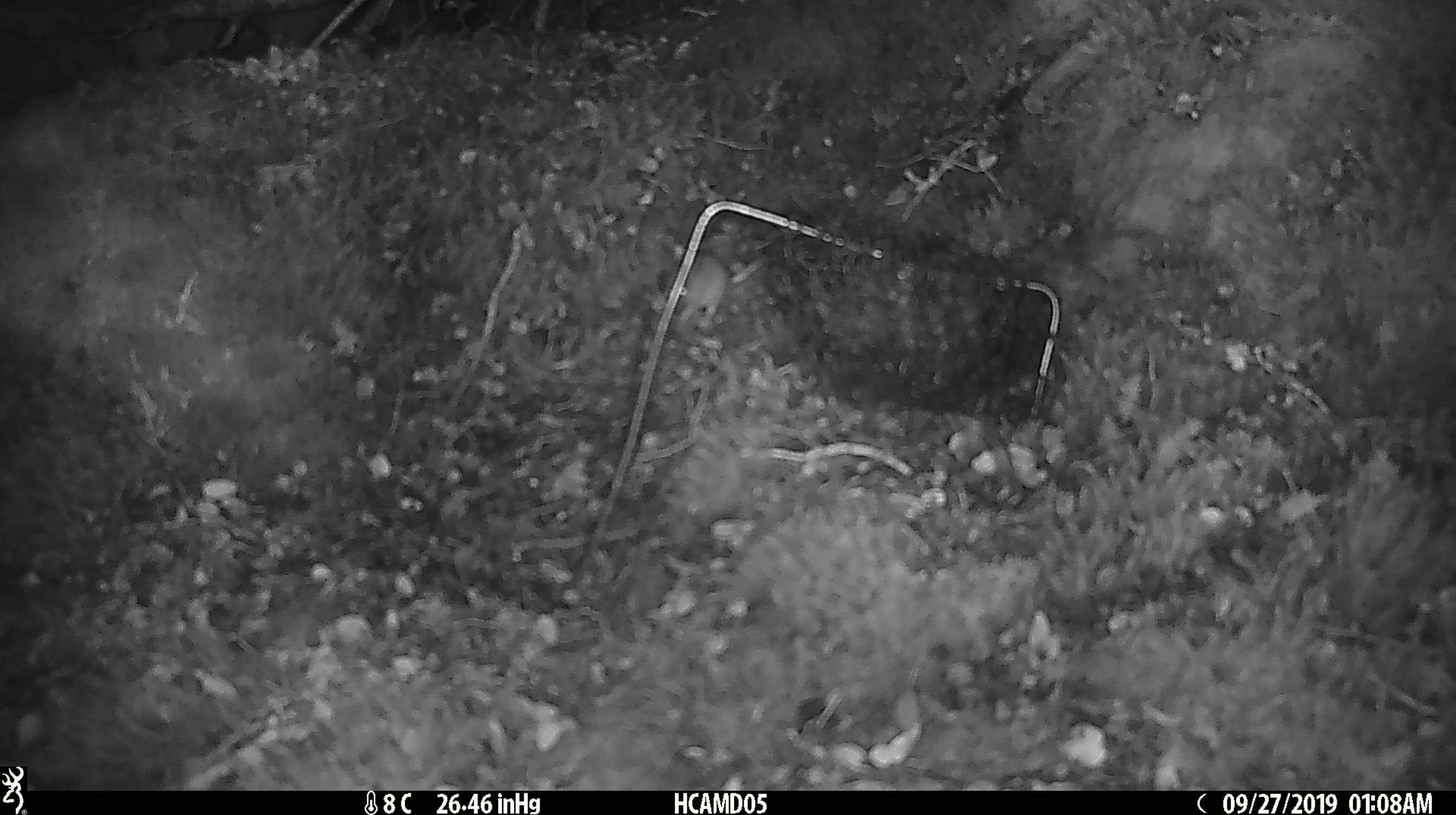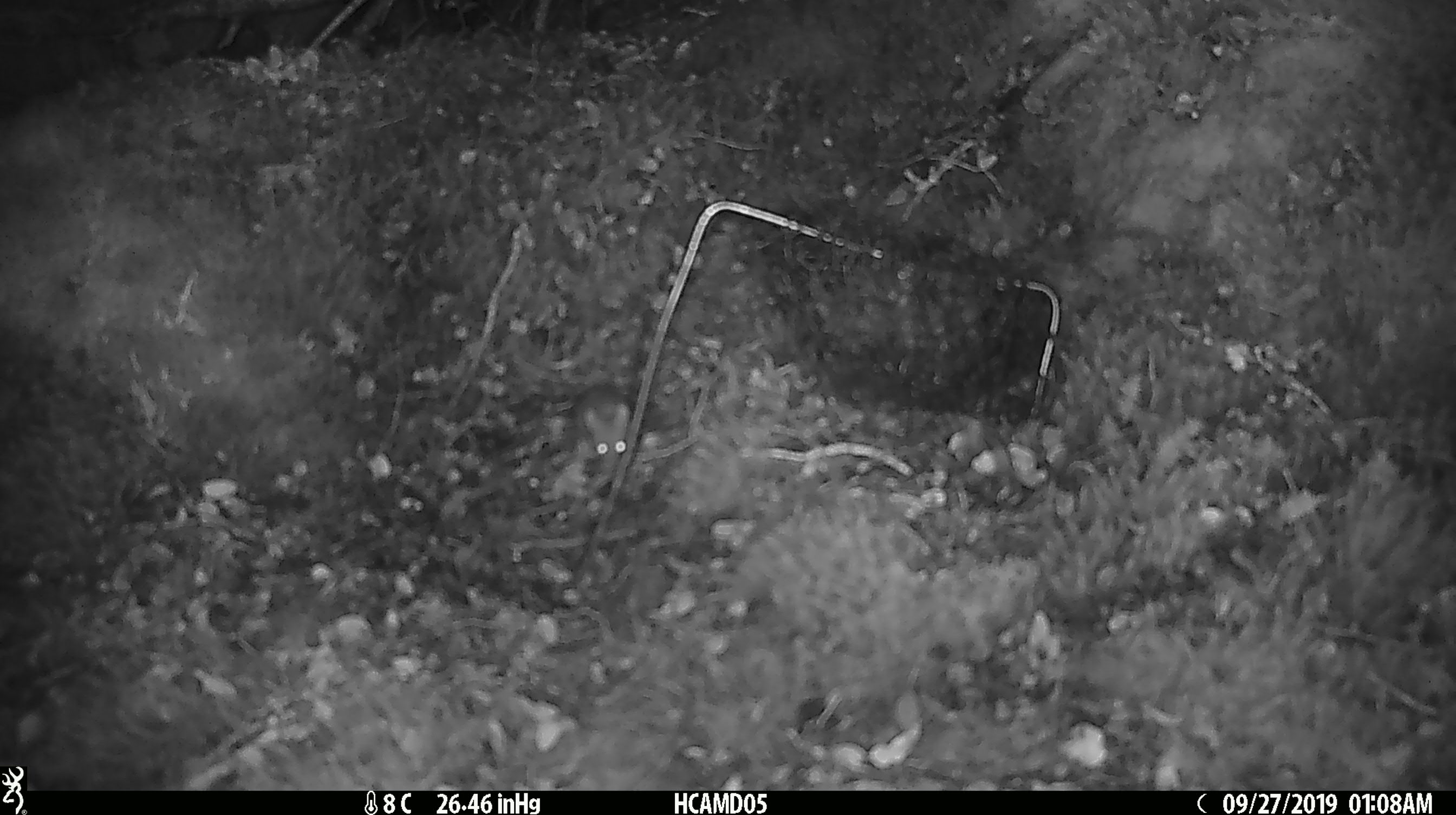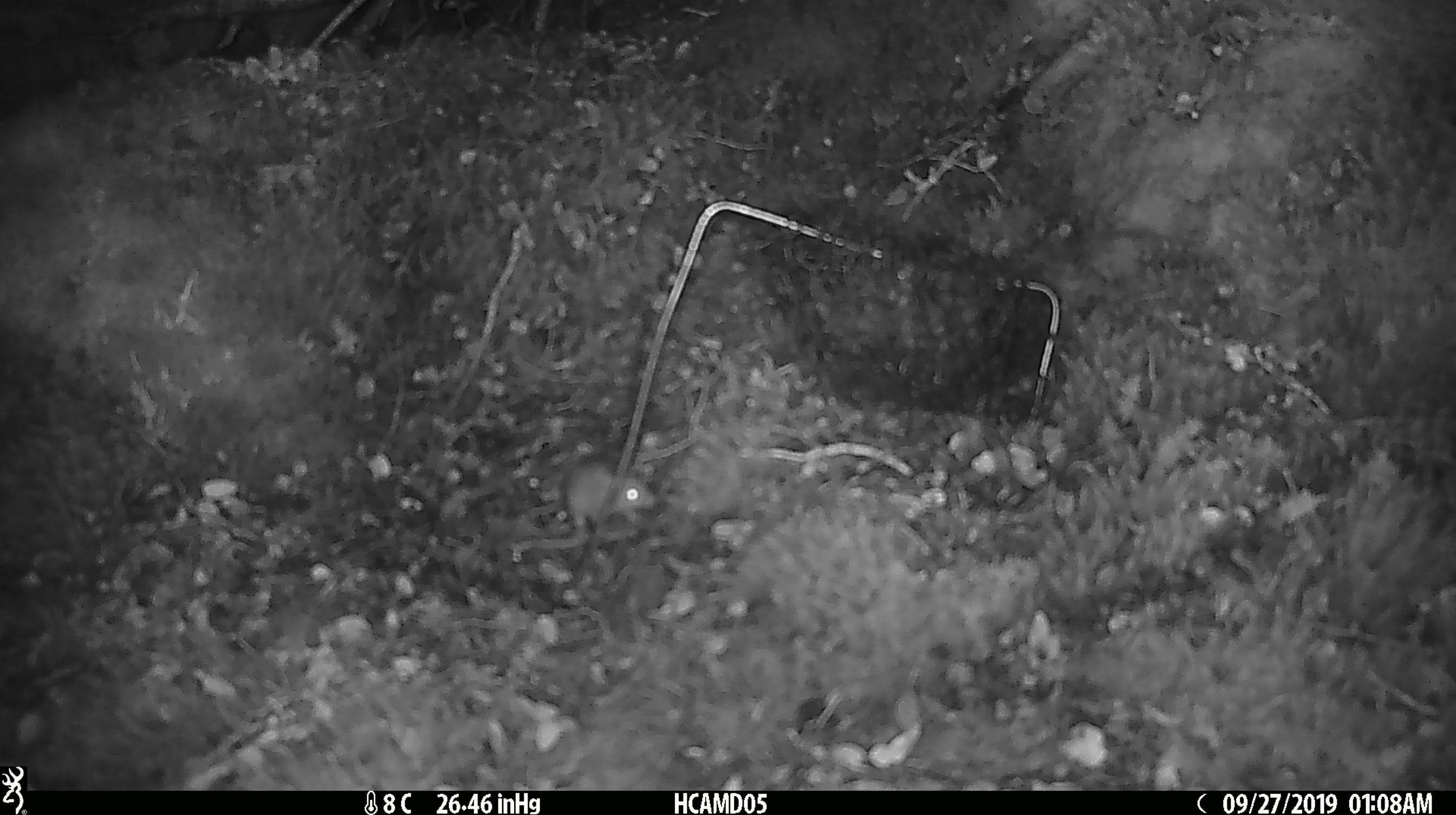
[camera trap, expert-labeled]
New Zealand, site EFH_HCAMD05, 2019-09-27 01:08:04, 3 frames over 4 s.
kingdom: Animalia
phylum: Chordata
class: Mammalia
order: Rodentia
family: Muridae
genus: Mus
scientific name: Mus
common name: mouse